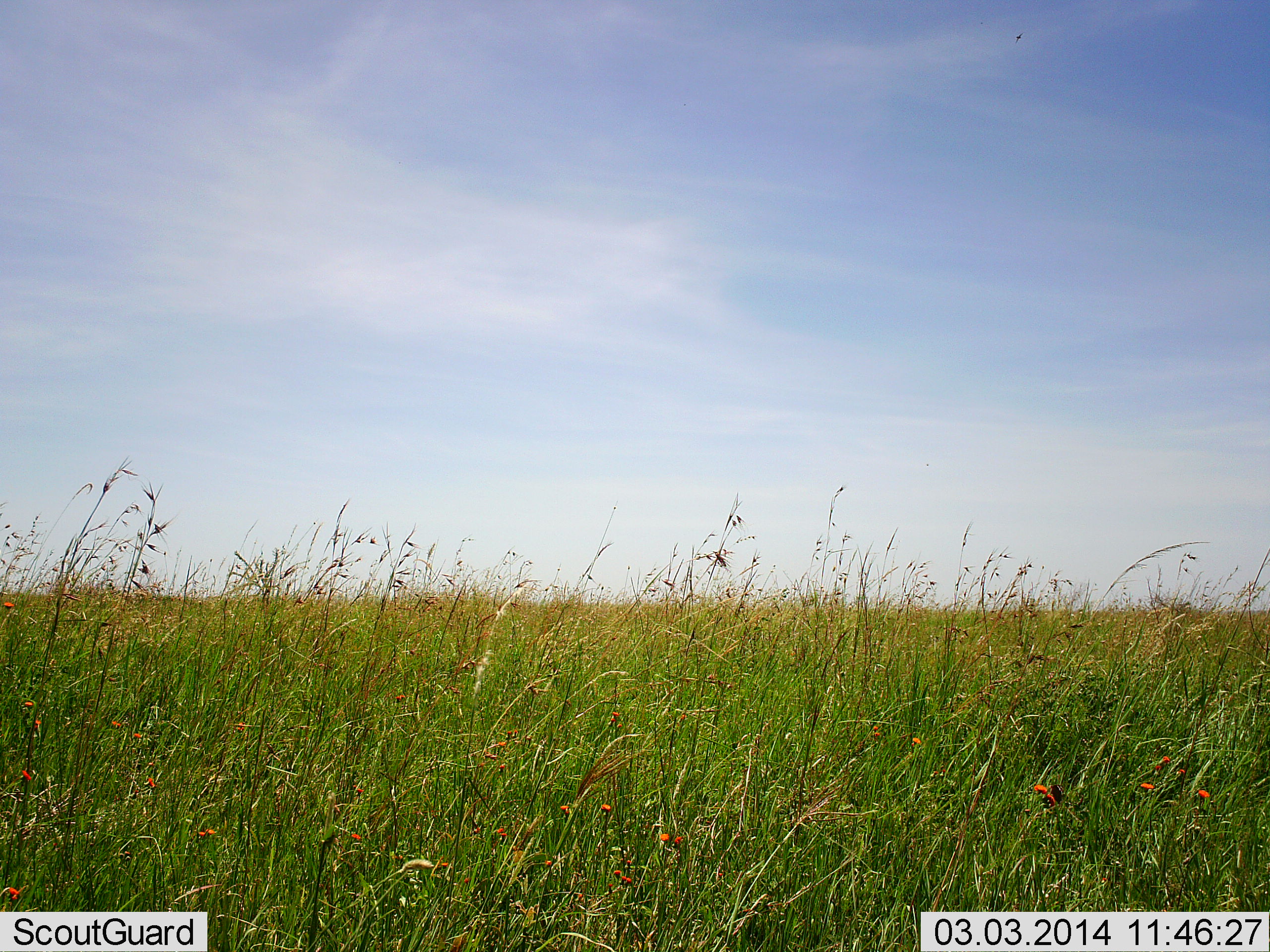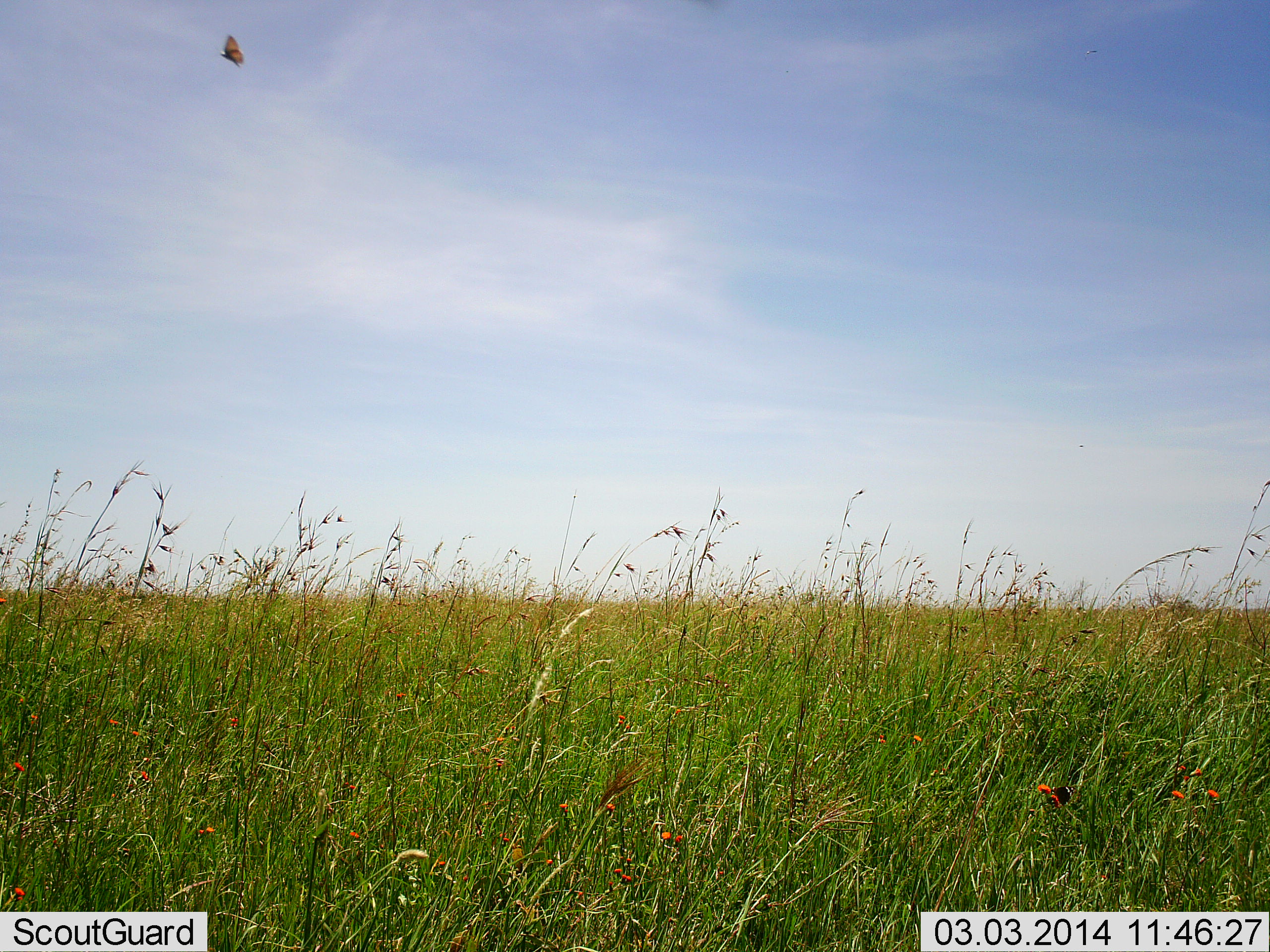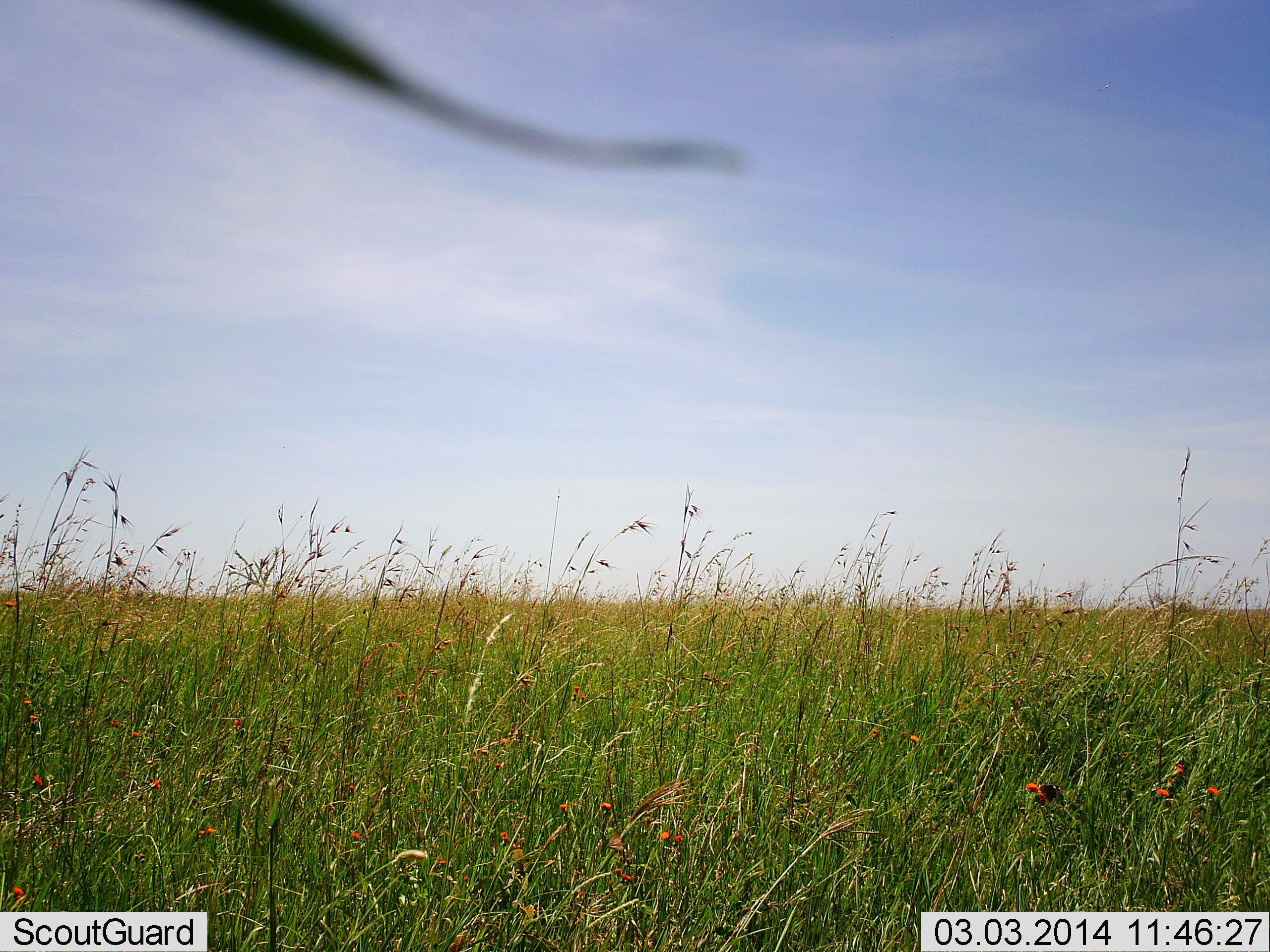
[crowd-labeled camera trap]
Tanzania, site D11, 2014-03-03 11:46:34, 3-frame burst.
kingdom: Animalia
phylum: Arthropoda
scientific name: Arthropoda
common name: arthropods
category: insectspider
Insectspider (arthropods) (Arthropoda), count 1. Behavior (volunteer vote fractions): standing 0%, resting 0%, moving 100%, interacting 0%. Young present (vote fraction): 0%. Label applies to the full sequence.